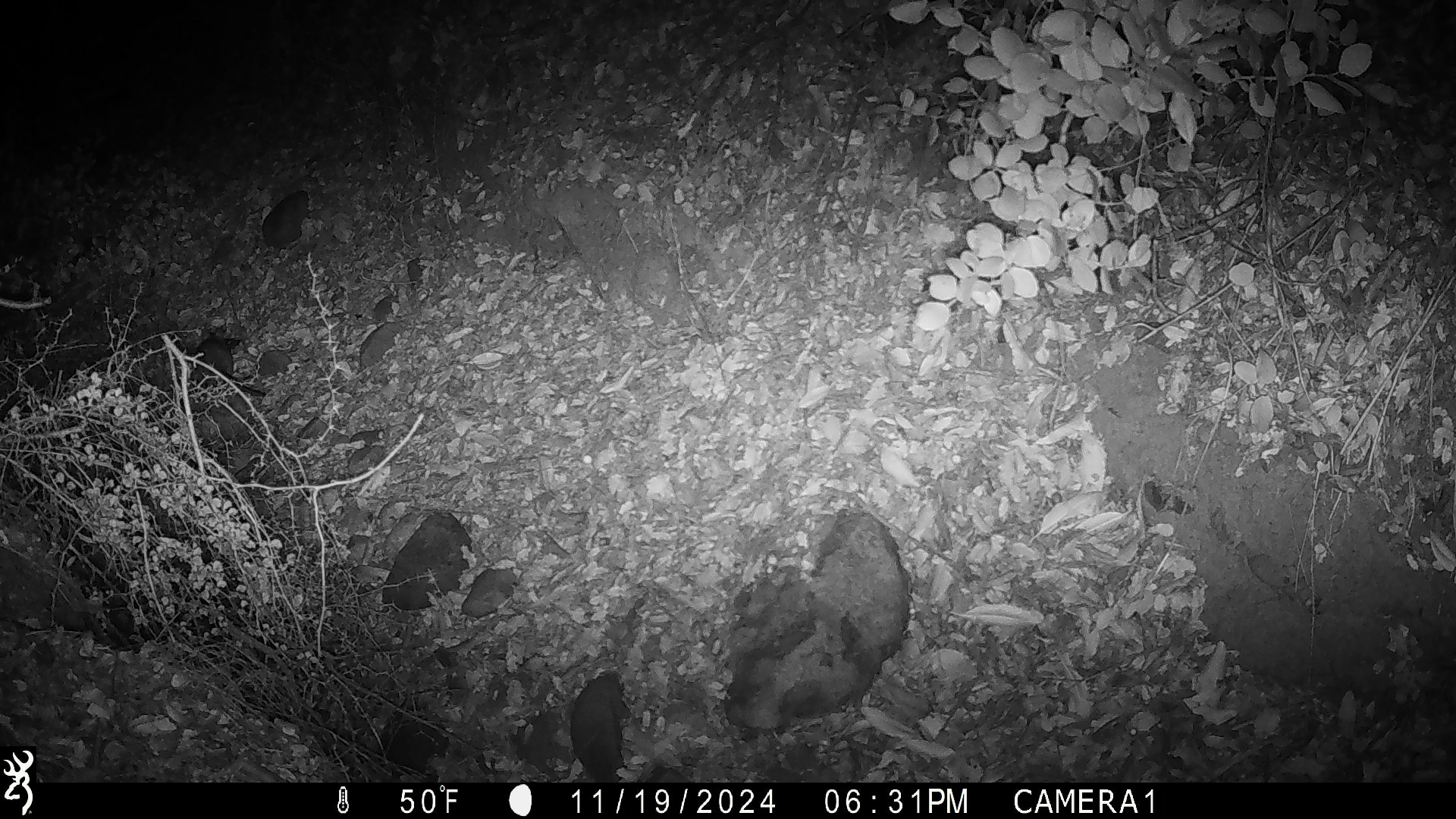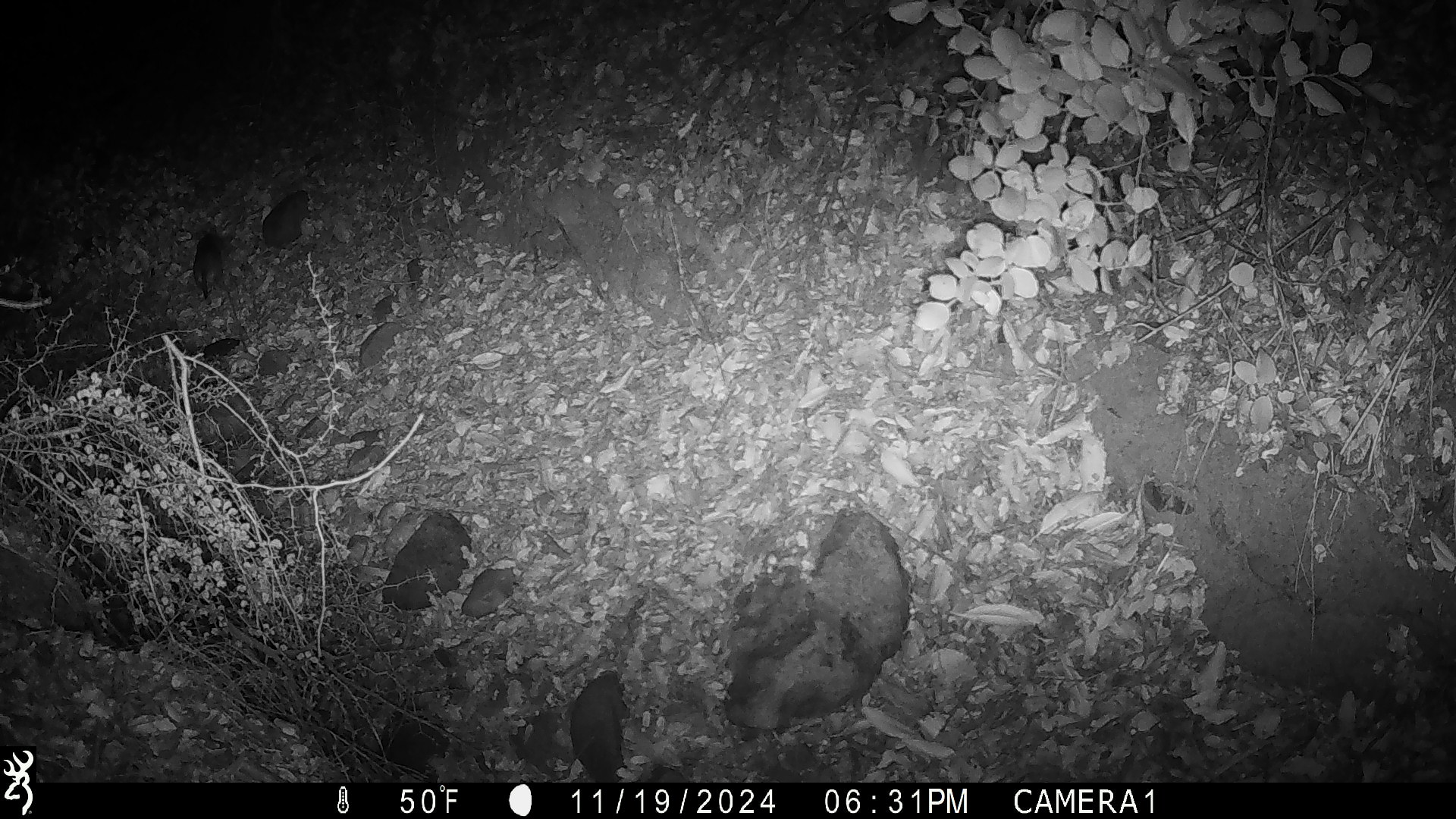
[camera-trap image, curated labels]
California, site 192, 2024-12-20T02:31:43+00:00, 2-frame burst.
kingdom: Animalia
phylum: Chordata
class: Mammalia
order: Rodentia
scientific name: Rodentia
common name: mouse or rat